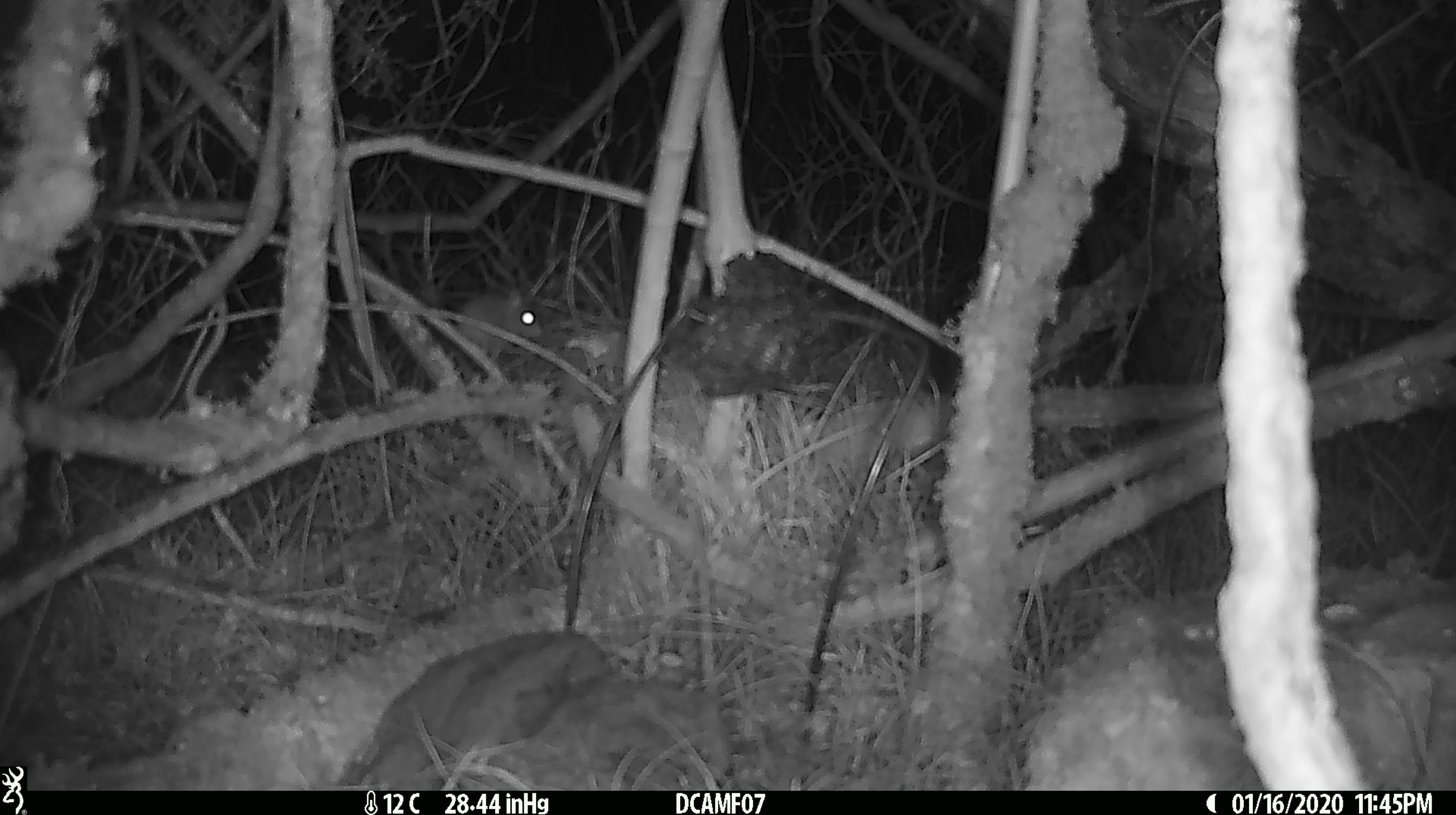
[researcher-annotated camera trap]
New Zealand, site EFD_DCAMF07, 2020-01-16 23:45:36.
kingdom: Animalia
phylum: Chordata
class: Mammalia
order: Rodentia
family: Muridae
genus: Mus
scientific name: Mus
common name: mouse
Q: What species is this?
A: Mouse (Mus).